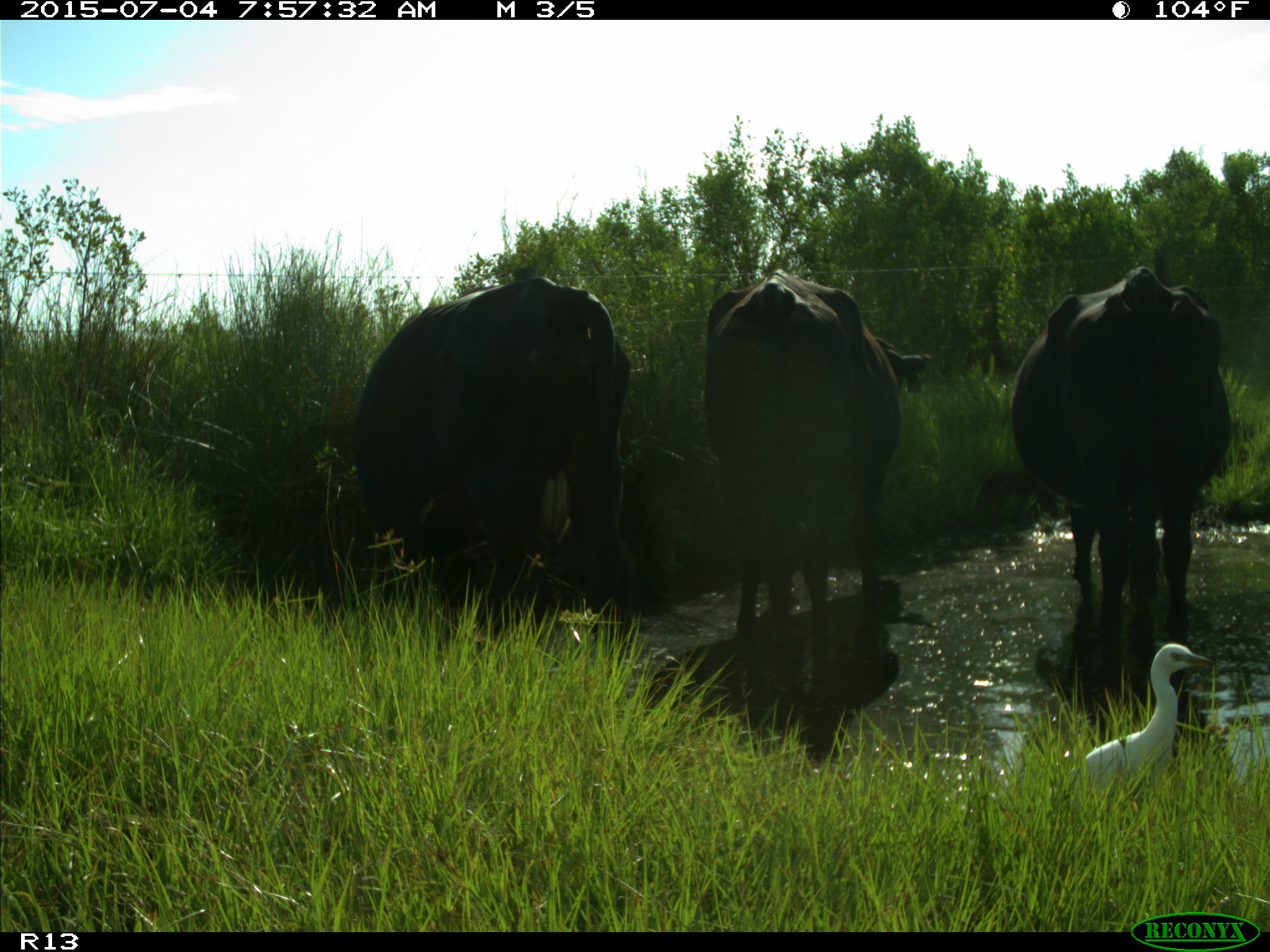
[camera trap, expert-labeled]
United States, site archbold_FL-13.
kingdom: Animalia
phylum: Chordata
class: Mammalia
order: Artiodactyla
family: Bovidae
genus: Bos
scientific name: Bos taurus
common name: domestic cow